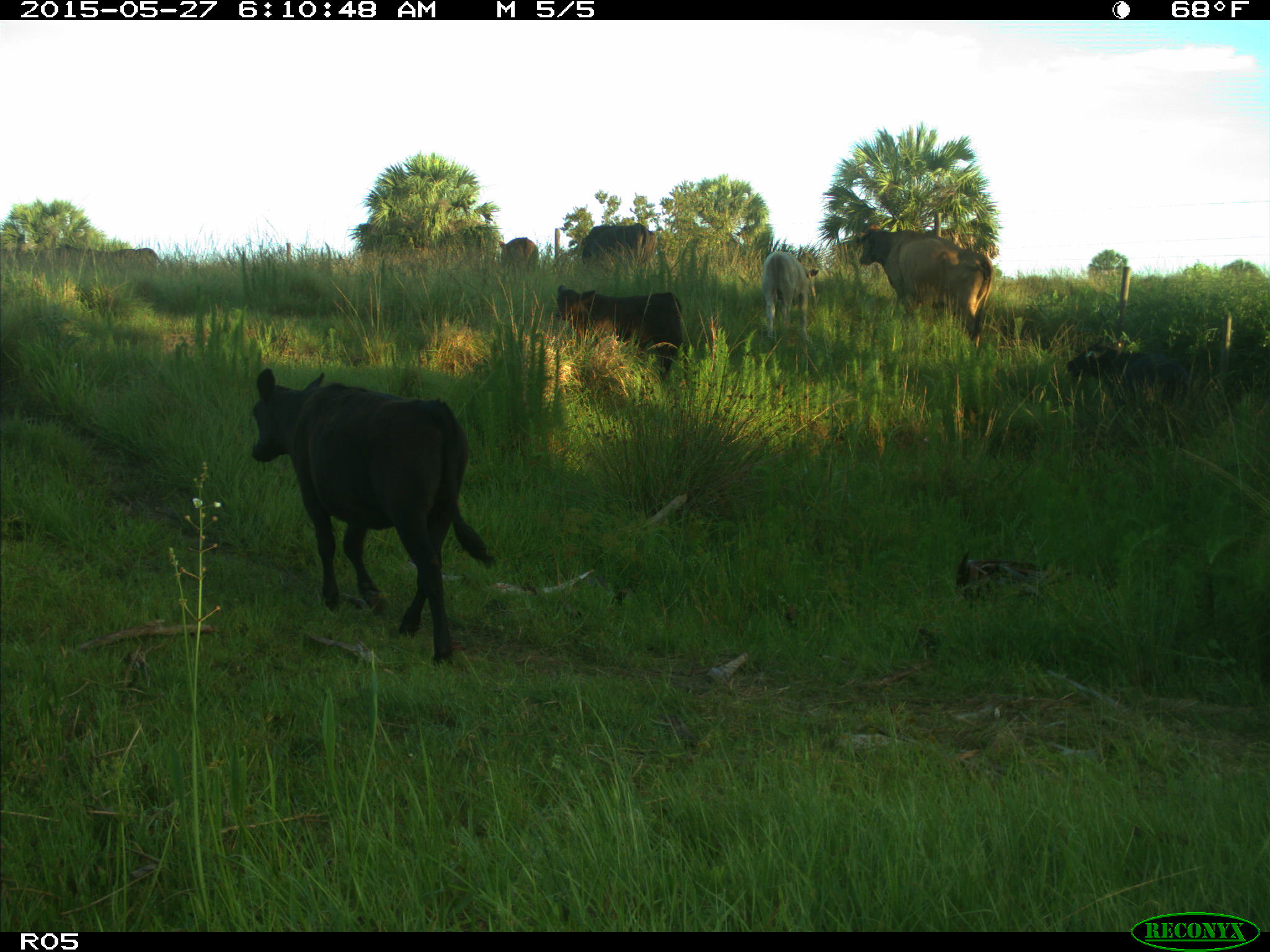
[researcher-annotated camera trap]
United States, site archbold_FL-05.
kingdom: Animalia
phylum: Chordata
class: Mammalia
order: Artiodactyla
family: Bovidae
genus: Bos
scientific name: Bos taurus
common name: domestic cow